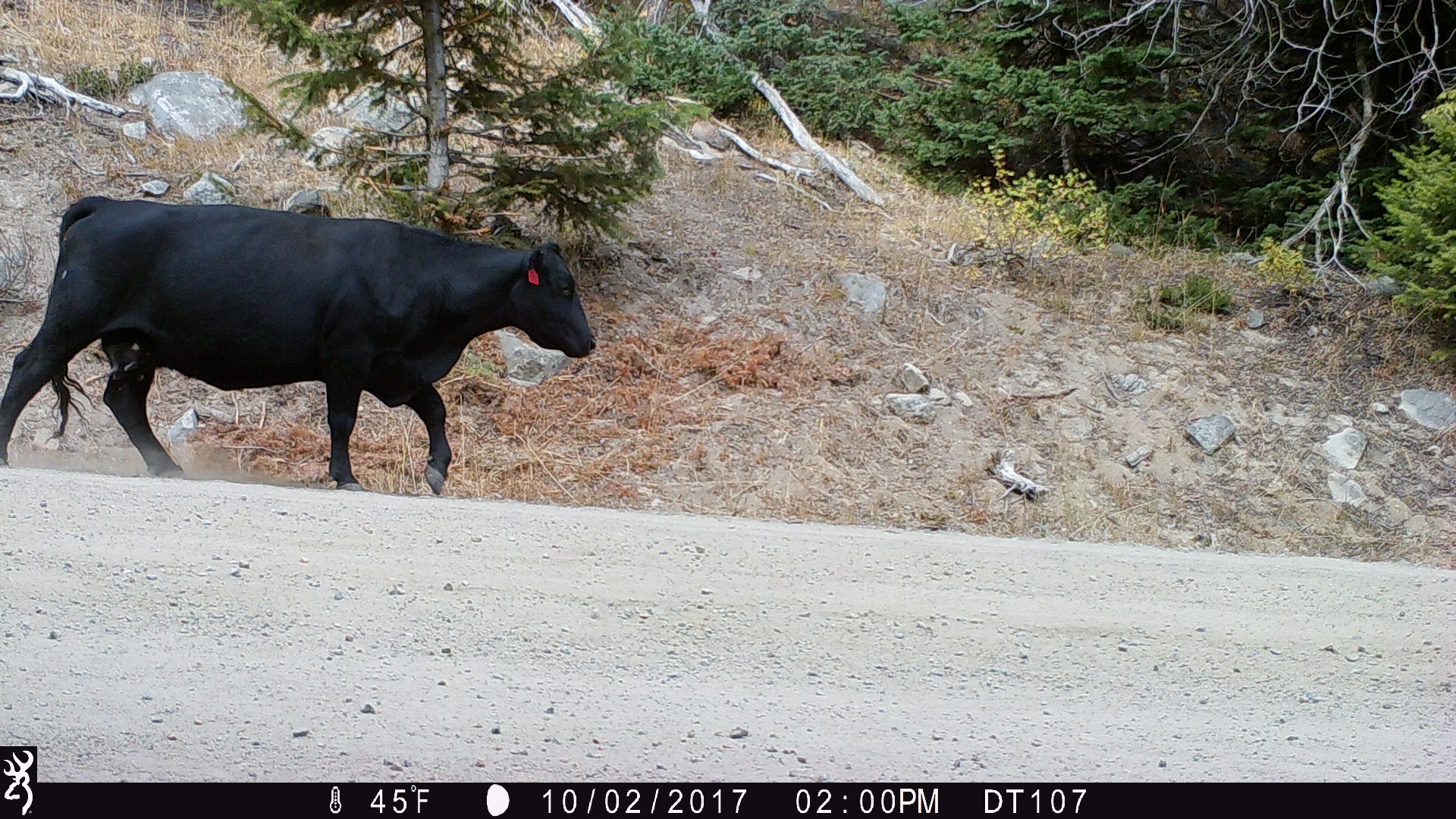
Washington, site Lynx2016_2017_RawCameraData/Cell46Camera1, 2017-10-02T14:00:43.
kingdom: Animalia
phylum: Chordata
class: Mammalia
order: Artiodactyla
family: Bovidae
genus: Bos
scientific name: Bos taurus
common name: domestic cattle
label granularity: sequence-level